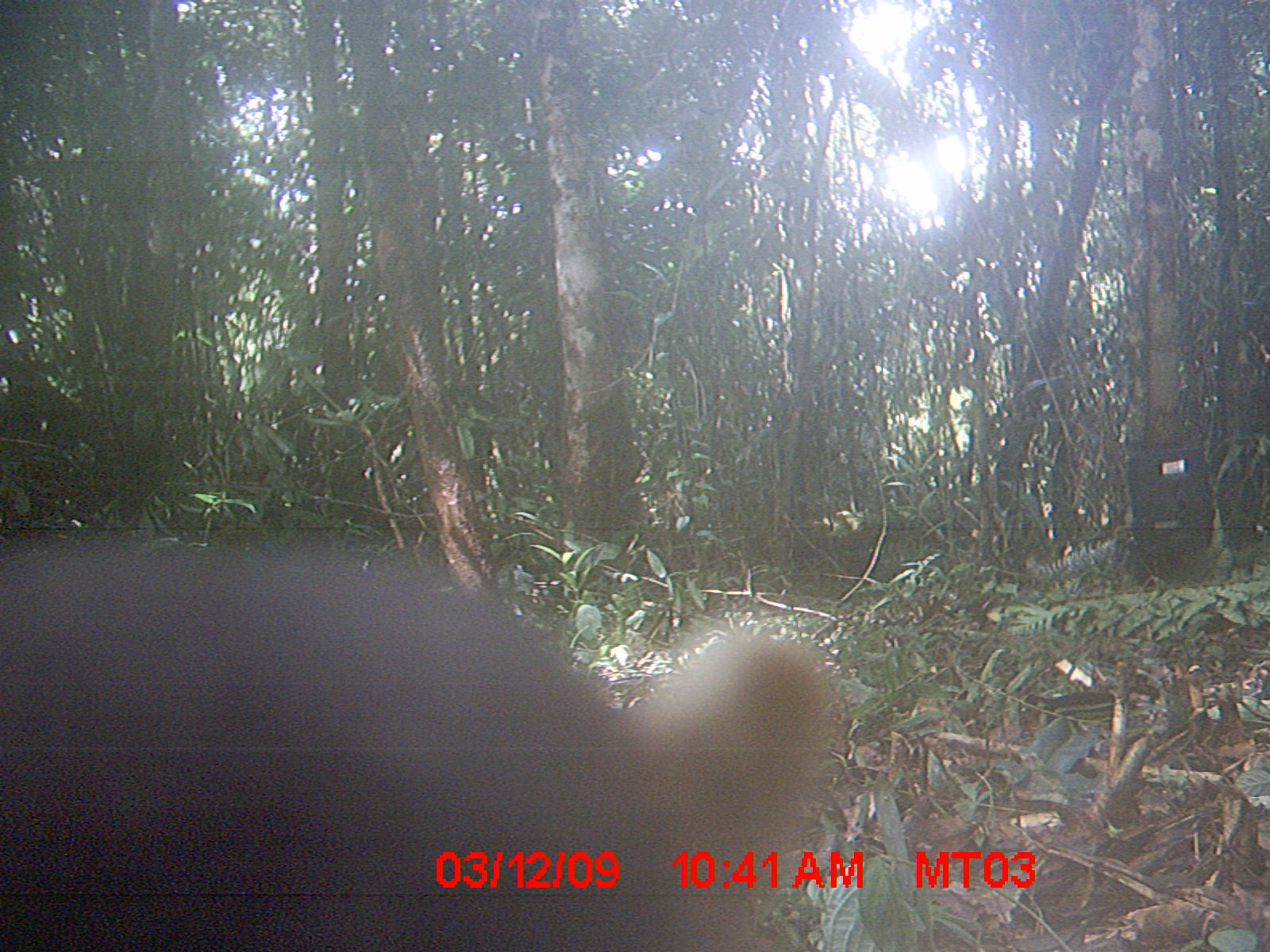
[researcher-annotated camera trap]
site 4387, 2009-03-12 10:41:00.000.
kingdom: Animalia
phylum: Chordata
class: Mammalia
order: Carnivora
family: Eupleridae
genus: Galidia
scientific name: Galidia elegans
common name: ring-tailed vontsira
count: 1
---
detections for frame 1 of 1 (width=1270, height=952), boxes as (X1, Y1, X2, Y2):
galidia elegans: (1, 533, 833, 948)